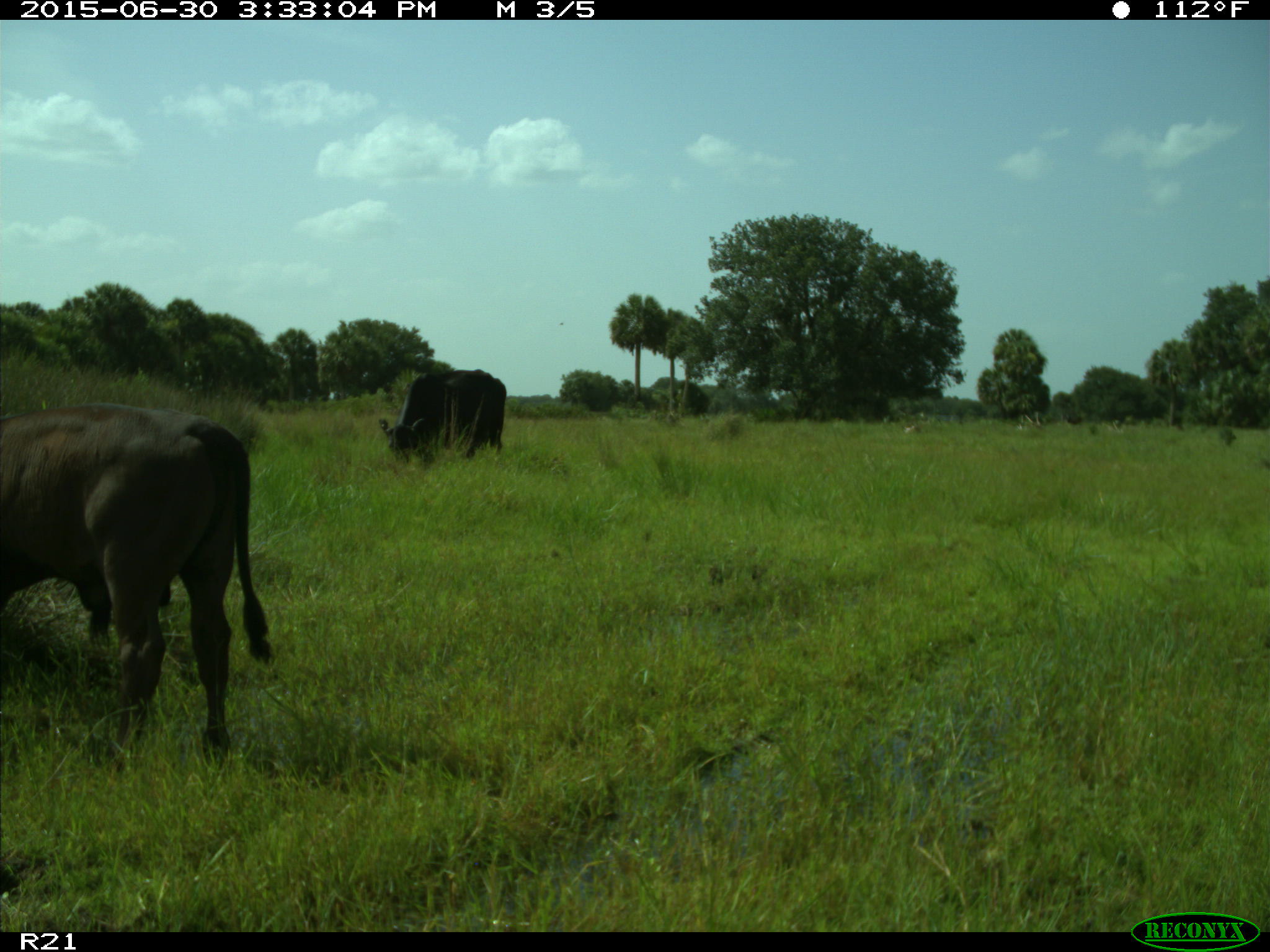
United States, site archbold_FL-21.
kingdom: Animalia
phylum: Chordata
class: Mammalia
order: Artiodactyla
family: Bovidae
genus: Bos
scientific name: Bos taurus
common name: domestic cow